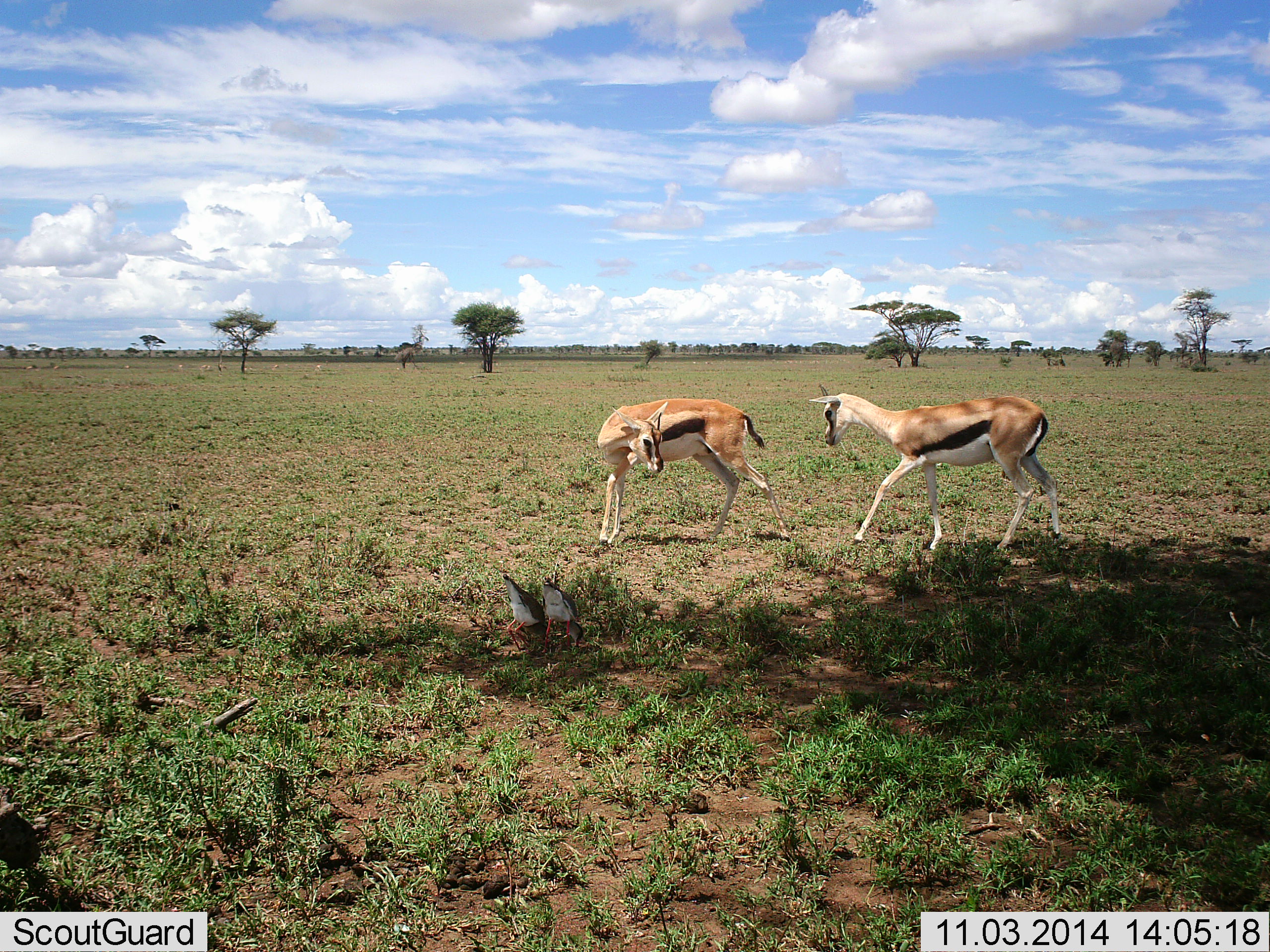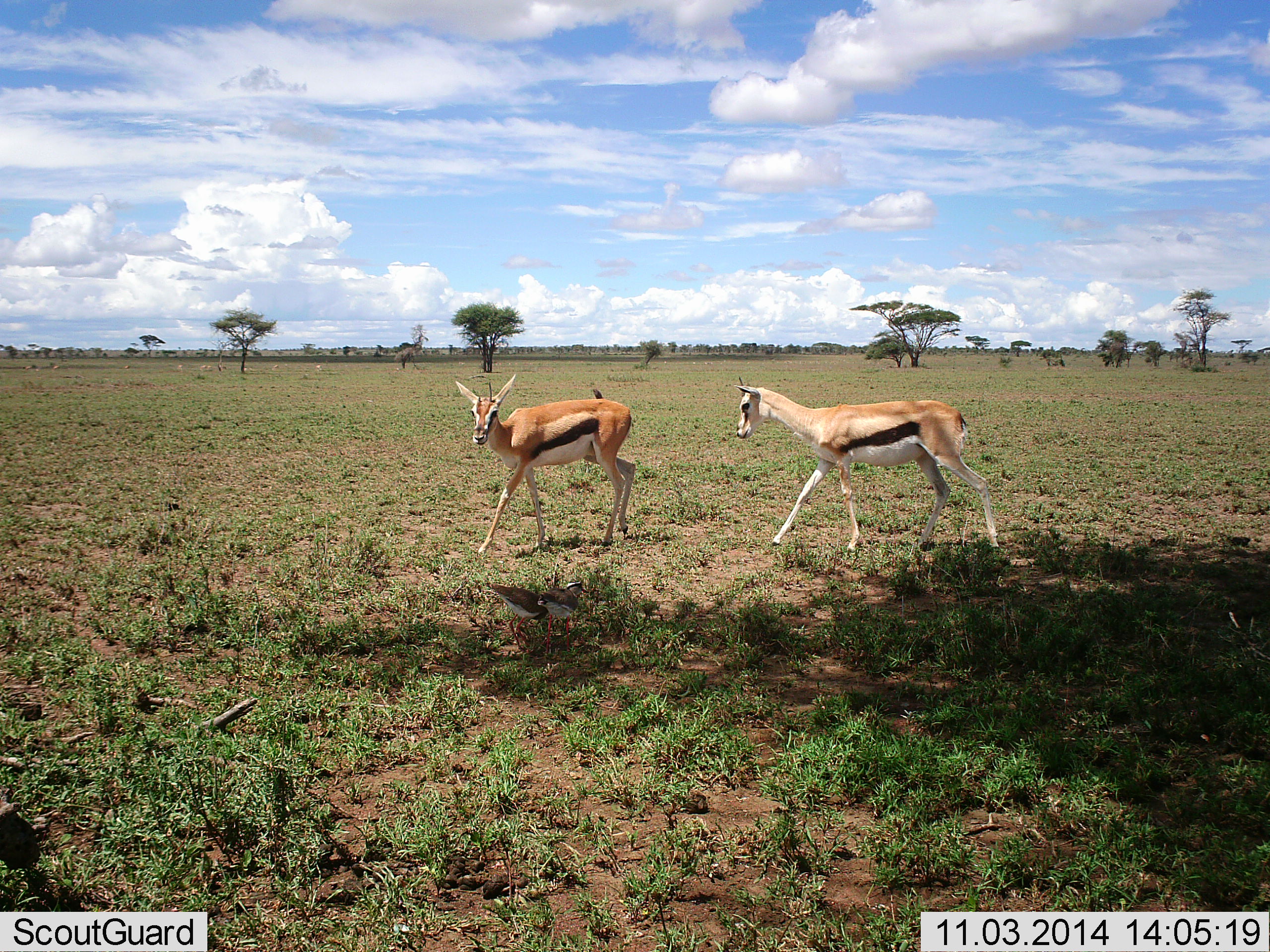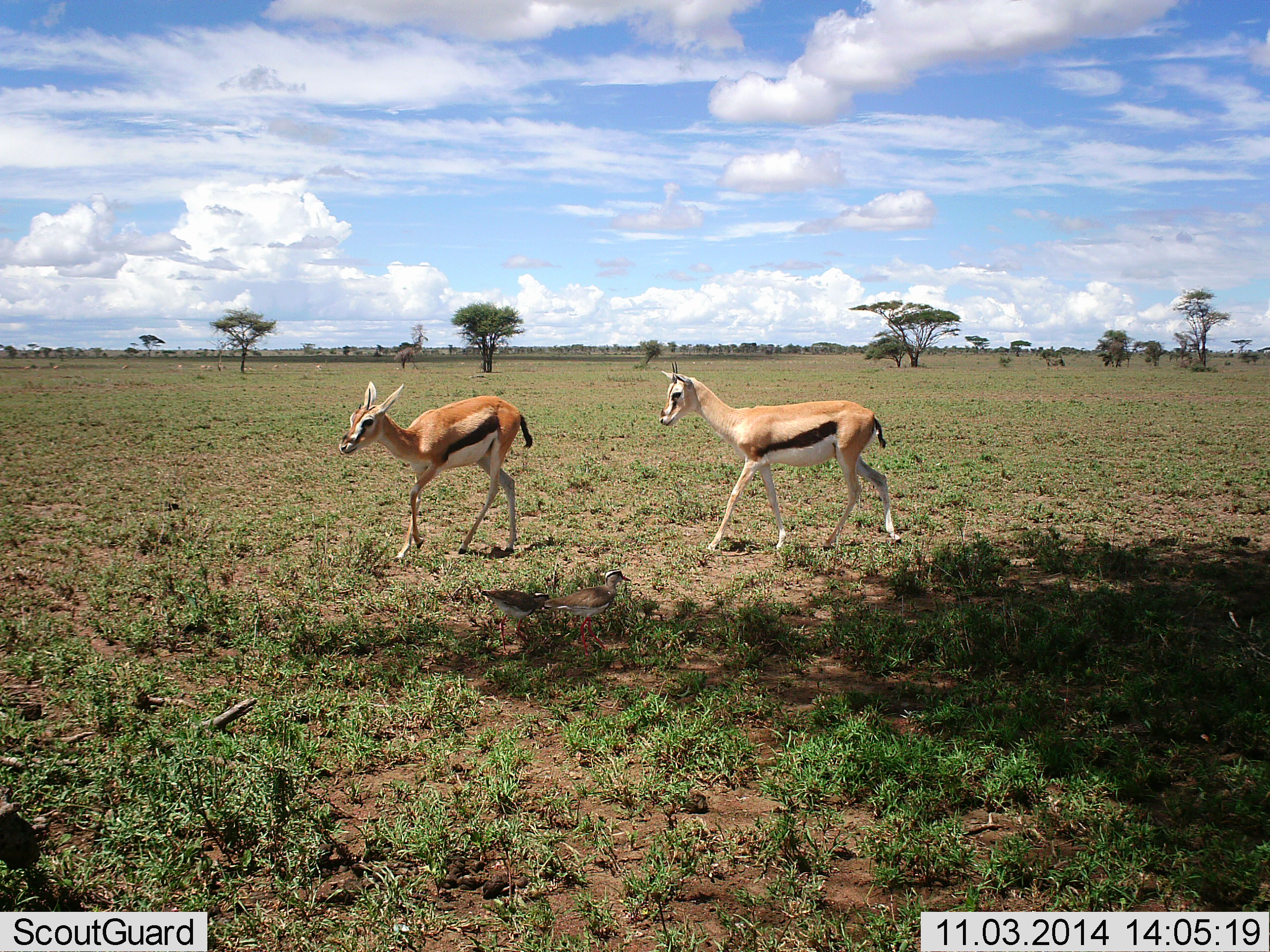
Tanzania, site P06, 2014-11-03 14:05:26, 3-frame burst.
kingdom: Animalia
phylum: Chordata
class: Mammalia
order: Artiodactyla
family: Bovidae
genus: Eudorcas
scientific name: Eudorcas thomsonii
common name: thomson's gazelle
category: gazellethomsons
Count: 2.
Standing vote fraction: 5%.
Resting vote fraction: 5%.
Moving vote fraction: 95%.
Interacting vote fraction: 16%.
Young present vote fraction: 5%.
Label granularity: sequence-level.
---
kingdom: Animalia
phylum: Chordata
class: Aves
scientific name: Aves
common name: bird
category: otherbird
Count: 2.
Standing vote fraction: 40%.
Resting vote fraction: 0%.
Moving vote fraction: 0%.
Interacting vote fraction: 10%.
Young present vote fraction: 0%.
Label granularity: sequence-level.